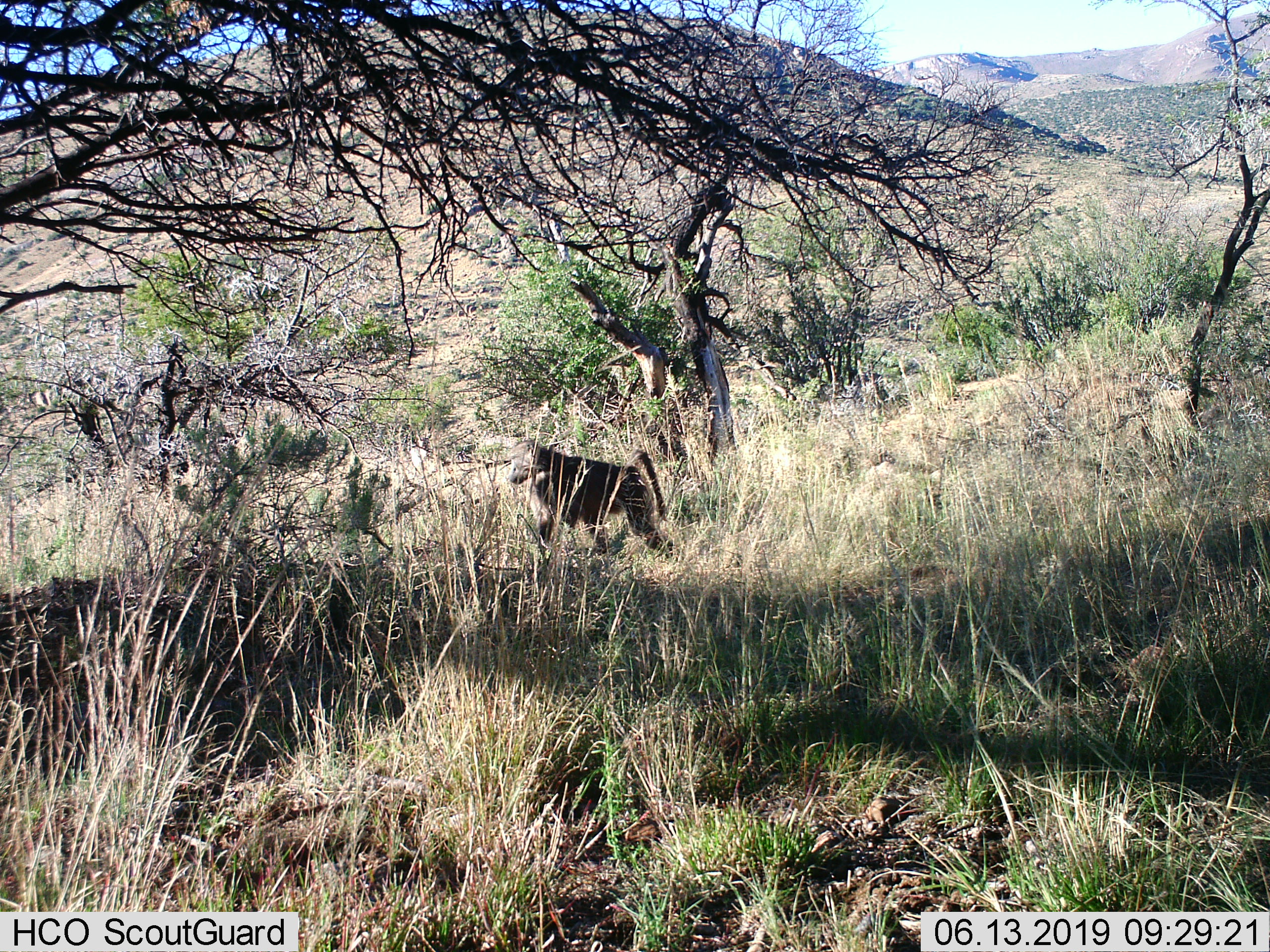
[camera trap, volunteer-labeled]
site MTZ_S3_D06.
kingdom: Animalia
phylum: Chordata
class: Mammalia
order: Primates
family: Cercopithecidae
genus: Papio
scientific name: Papio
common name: baboon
Baboon (Papio), count 1. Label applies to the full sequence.